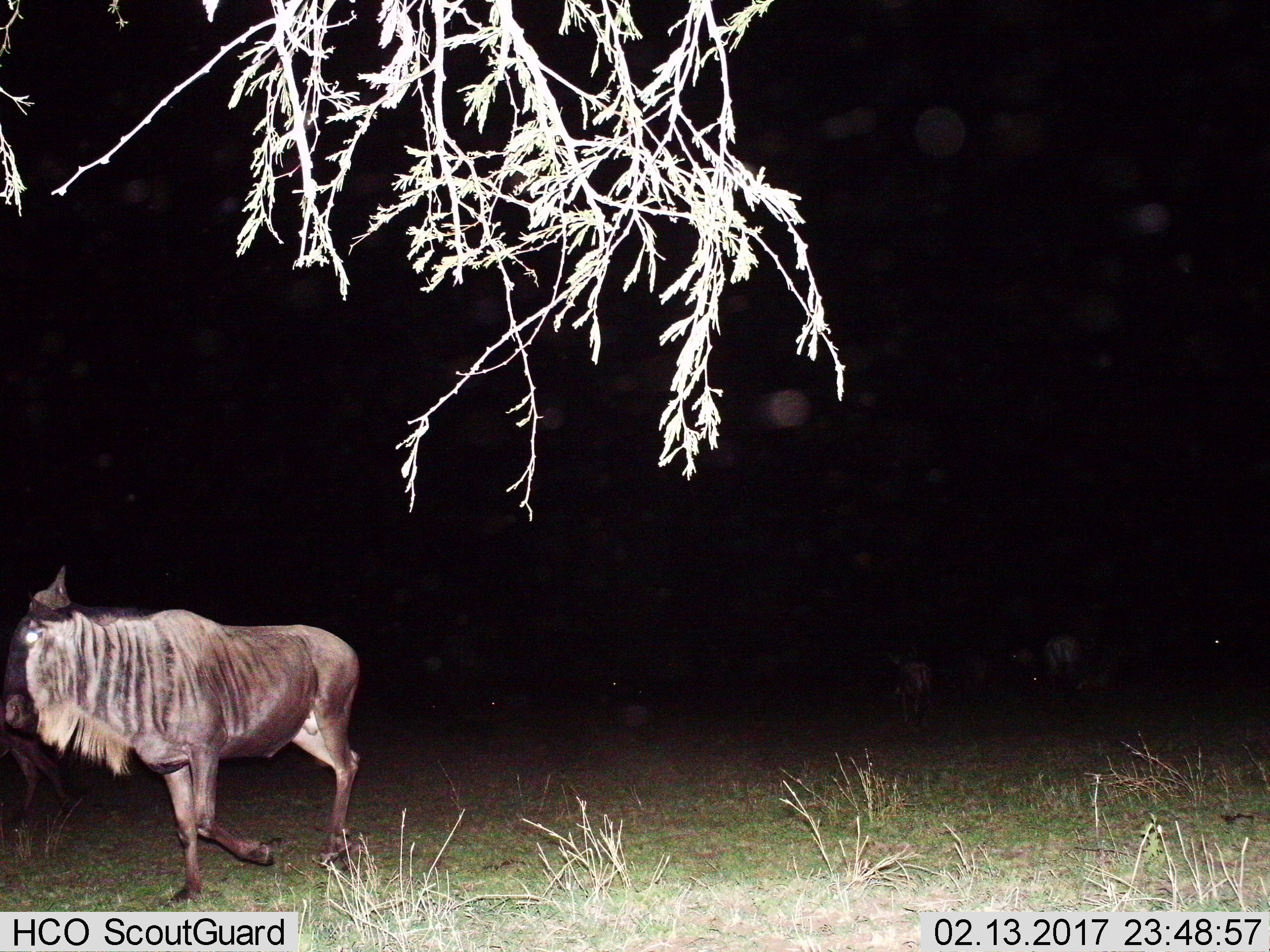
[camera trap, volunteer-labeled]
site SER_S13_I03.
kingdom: Animalia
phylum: Chordata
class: Mammalia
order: Artiodactyla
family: Bovidae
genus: Connochaetes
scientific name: Connochaetes taurinus taurinus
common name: blue wildebeest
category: wildebeestblue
Wildebeestblue (blue wildebeest) (Connochaetes taurinus taurinus), count 1. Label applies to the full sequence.